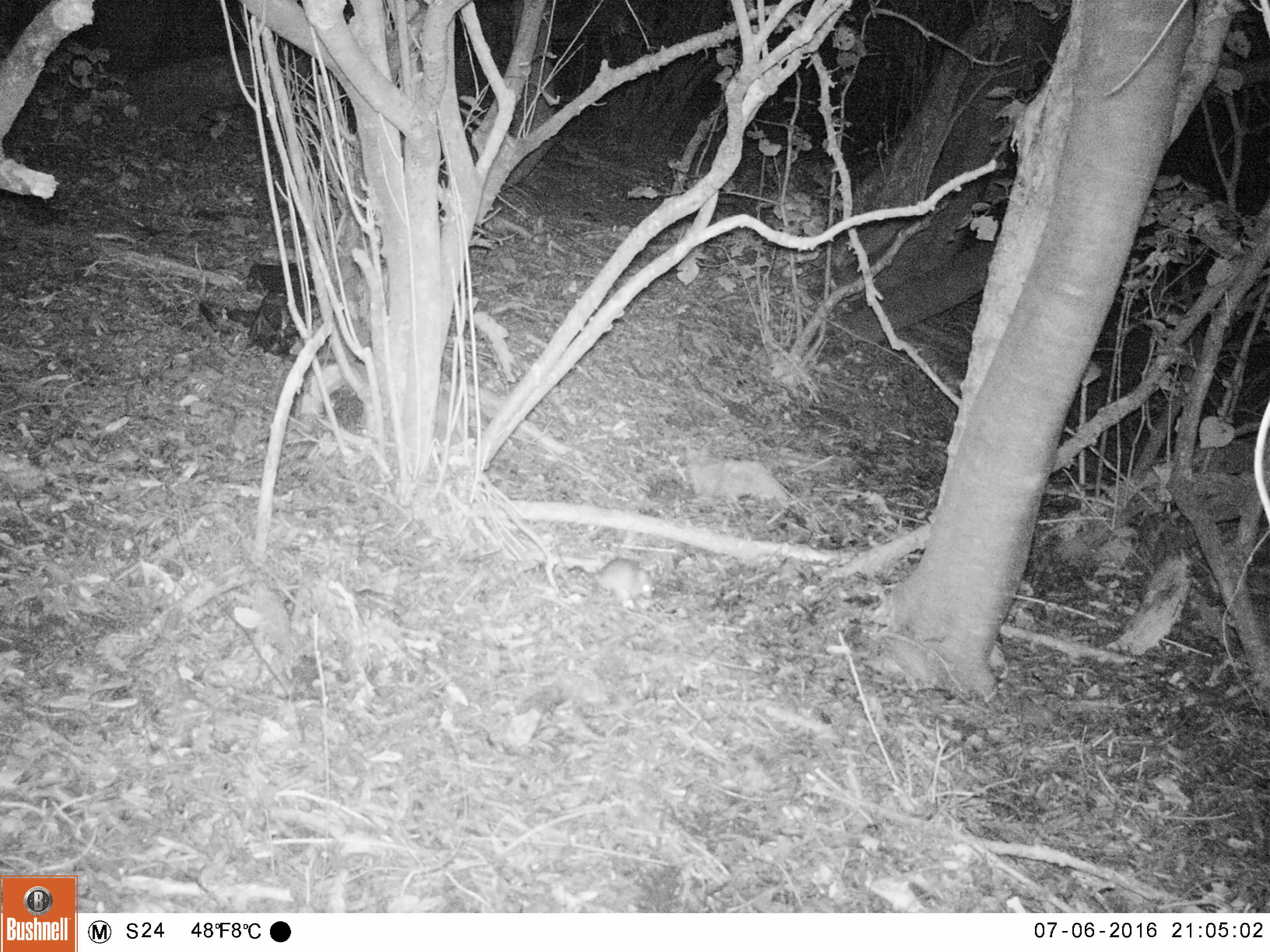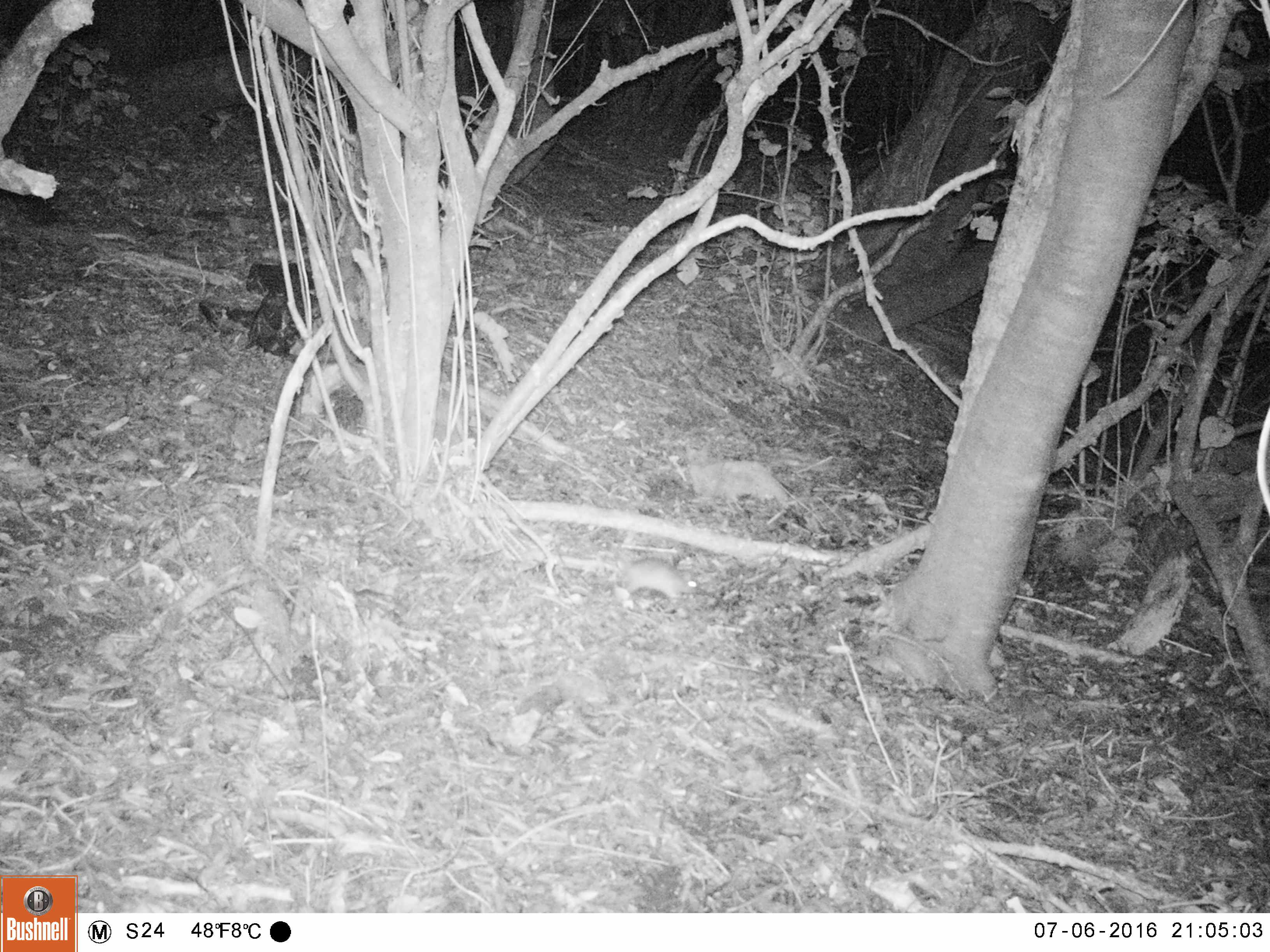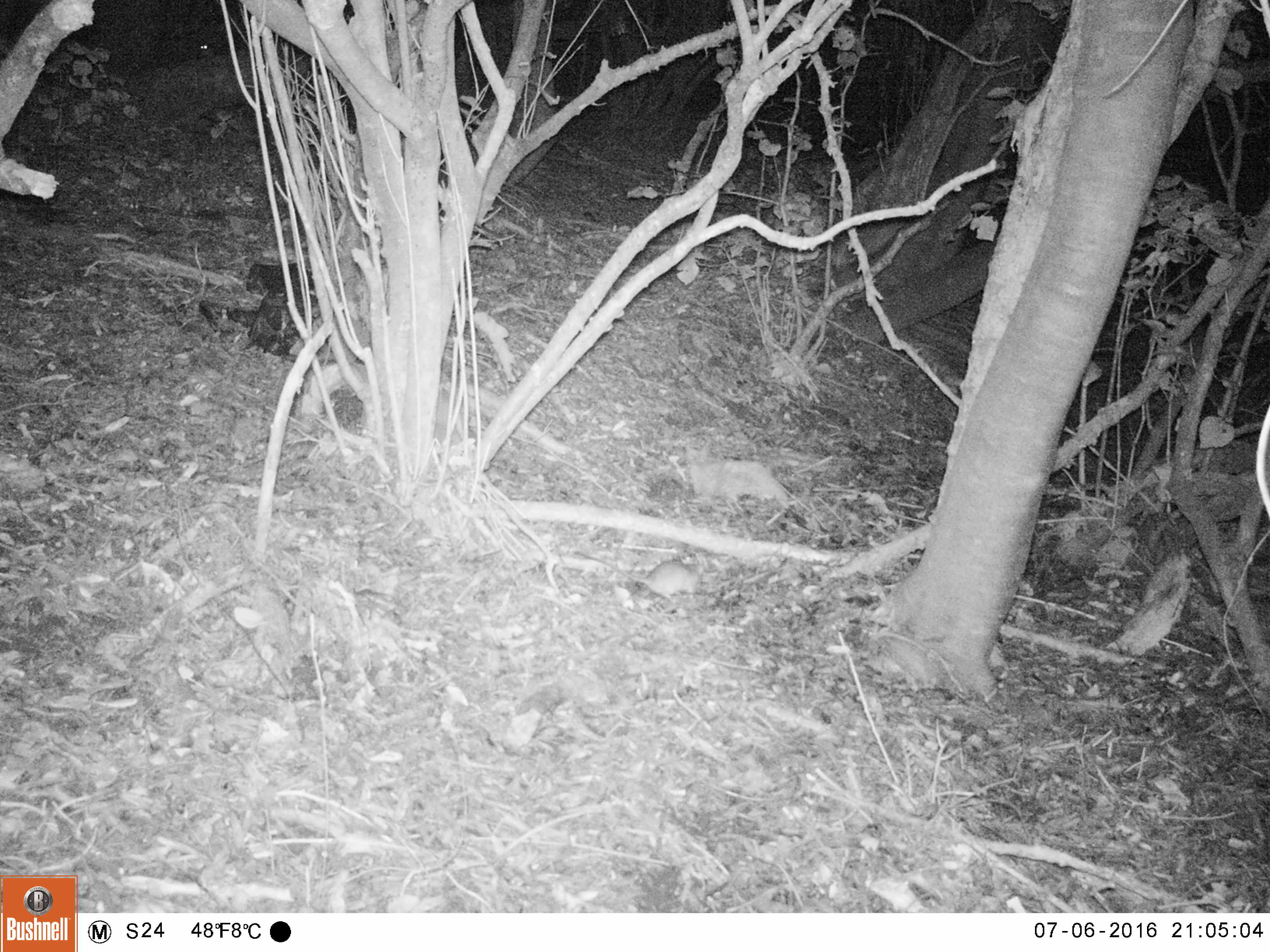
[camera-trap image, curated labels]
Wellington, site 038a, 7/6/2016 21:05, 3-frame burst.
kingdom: Animalia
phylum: Chordata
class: Mammalia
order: Rodentia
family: Muridae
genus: Rattus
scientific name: Rattus rattus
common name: ship rat